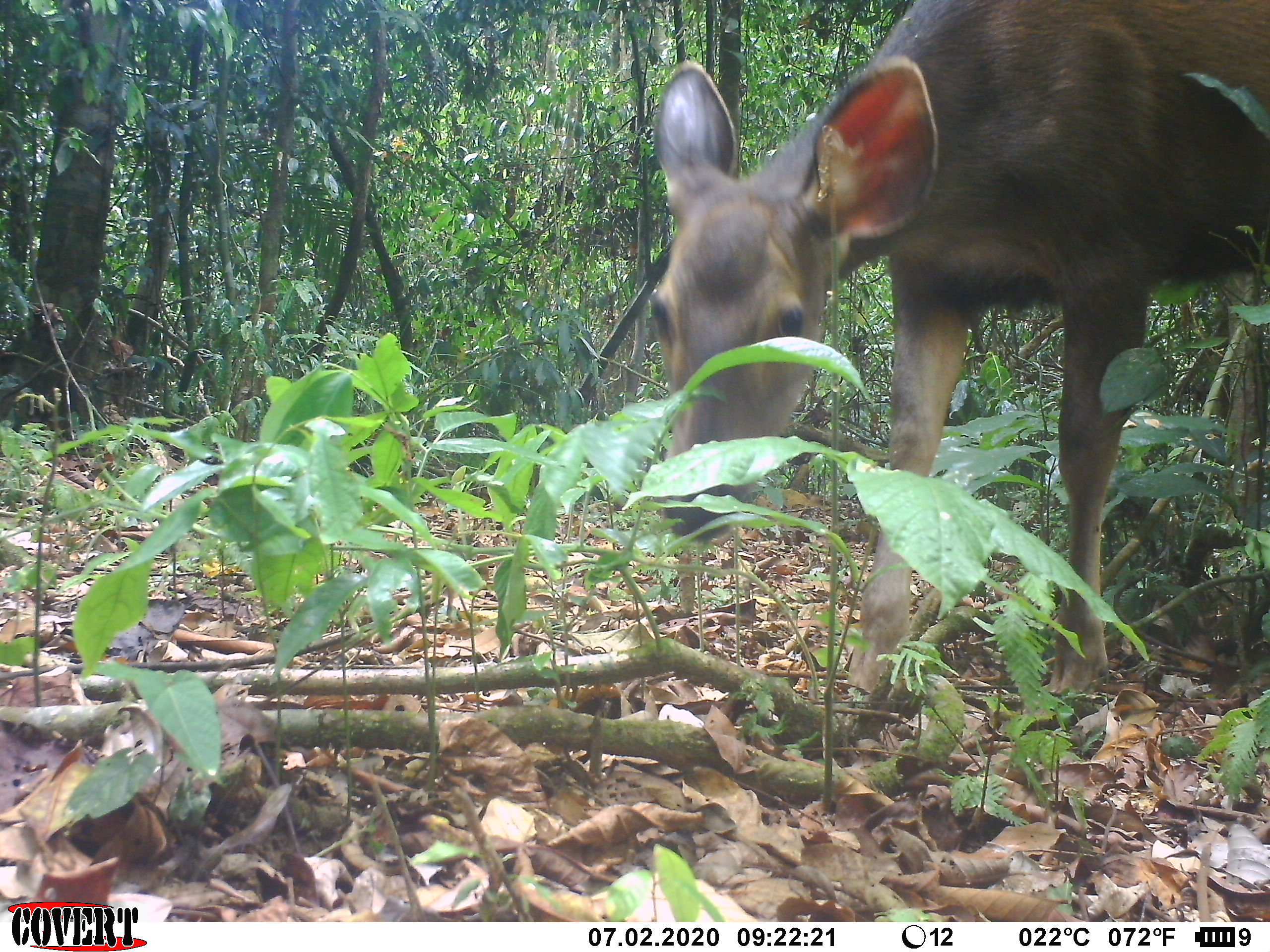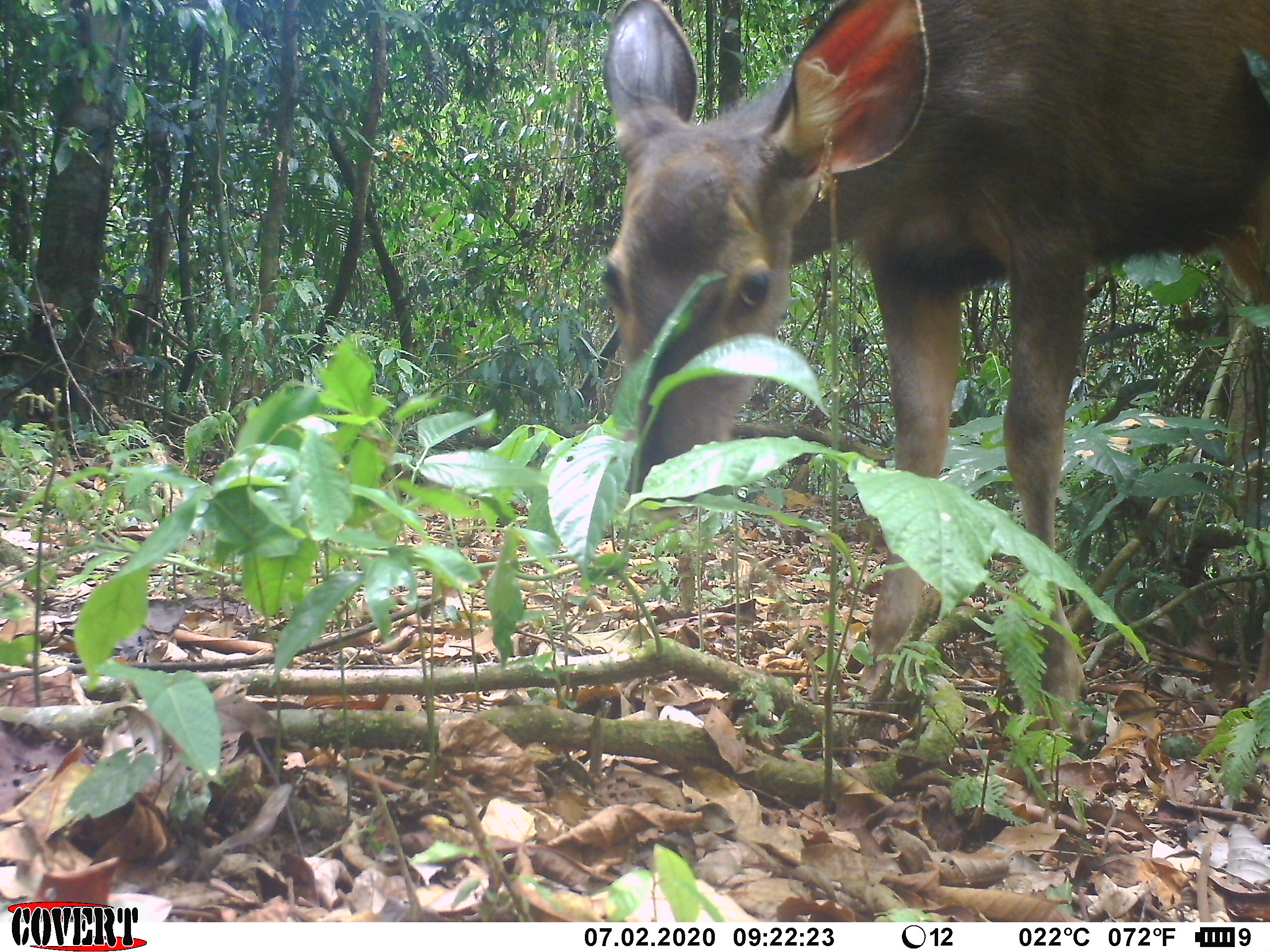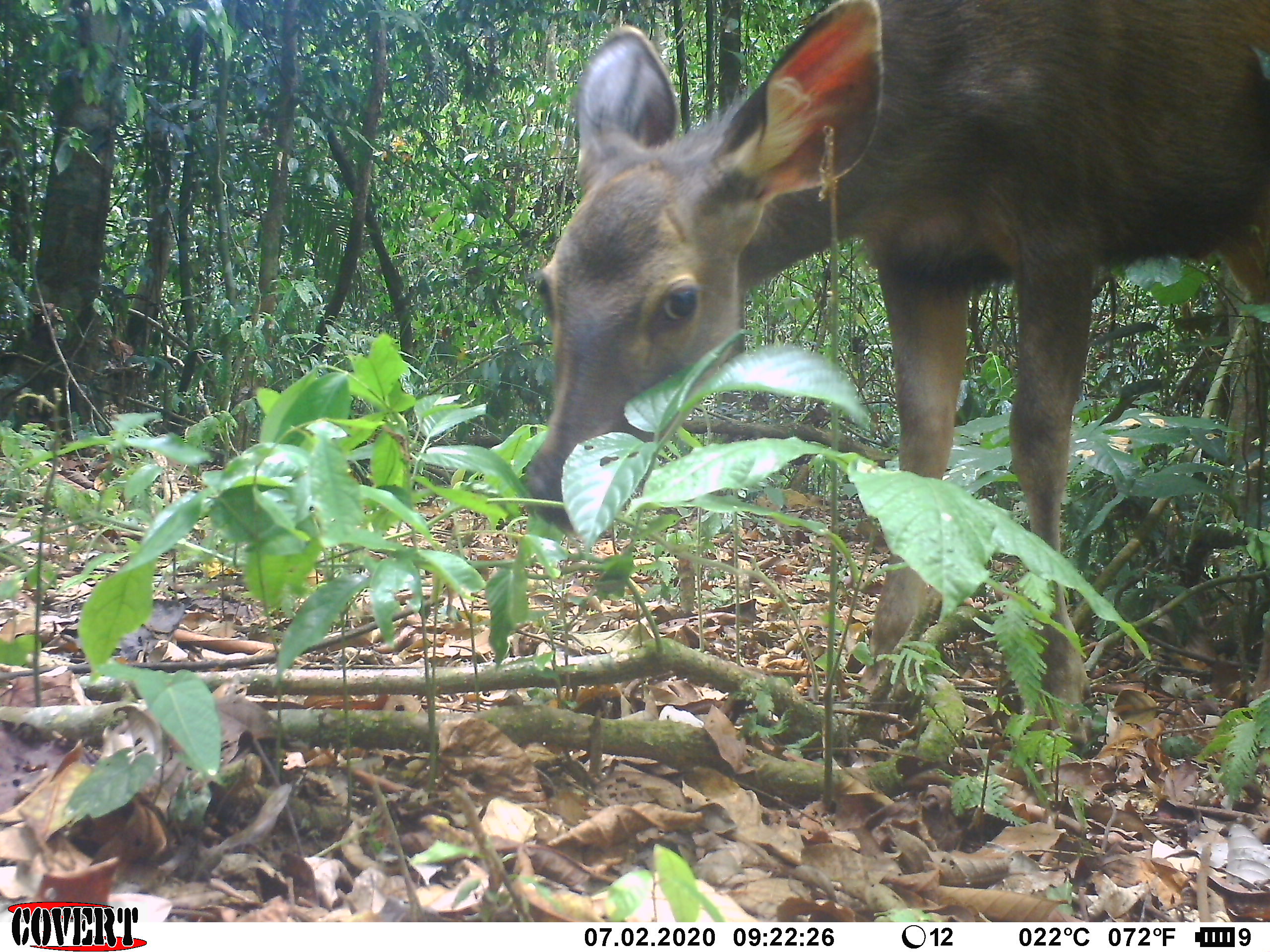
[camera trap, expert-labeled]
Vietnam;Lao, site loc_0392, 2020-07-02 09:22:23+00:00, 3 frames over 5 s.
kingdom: Animalia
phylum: Chordata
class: Mammalia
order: Artiodactyla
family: Cervidae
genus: Rusa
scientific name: Rusa unicolor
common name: sambar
Sambar (Rusa unicolor). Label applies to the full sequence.